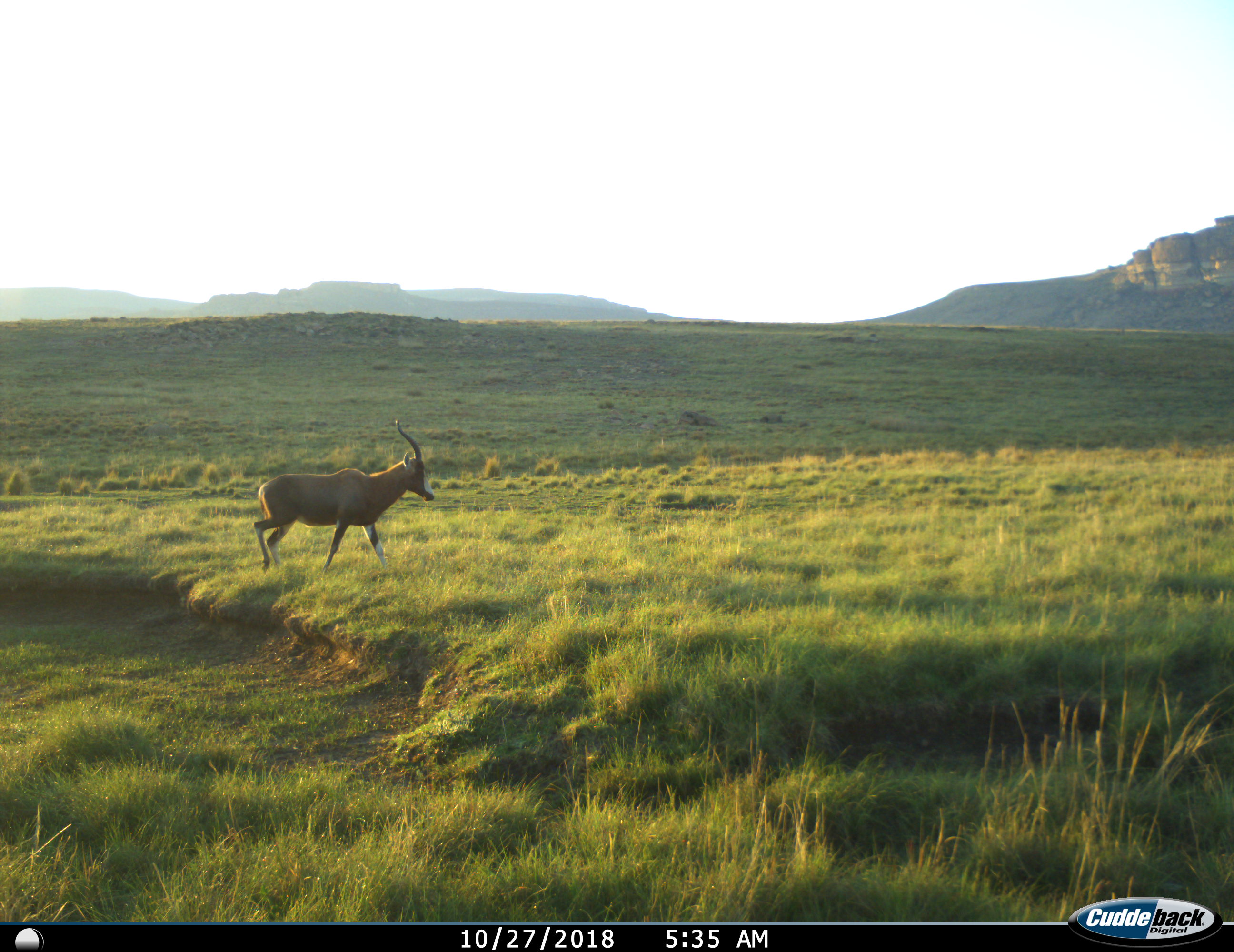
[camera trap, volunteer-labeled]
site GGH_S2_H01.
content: unidentified animal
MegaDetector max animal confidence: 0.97